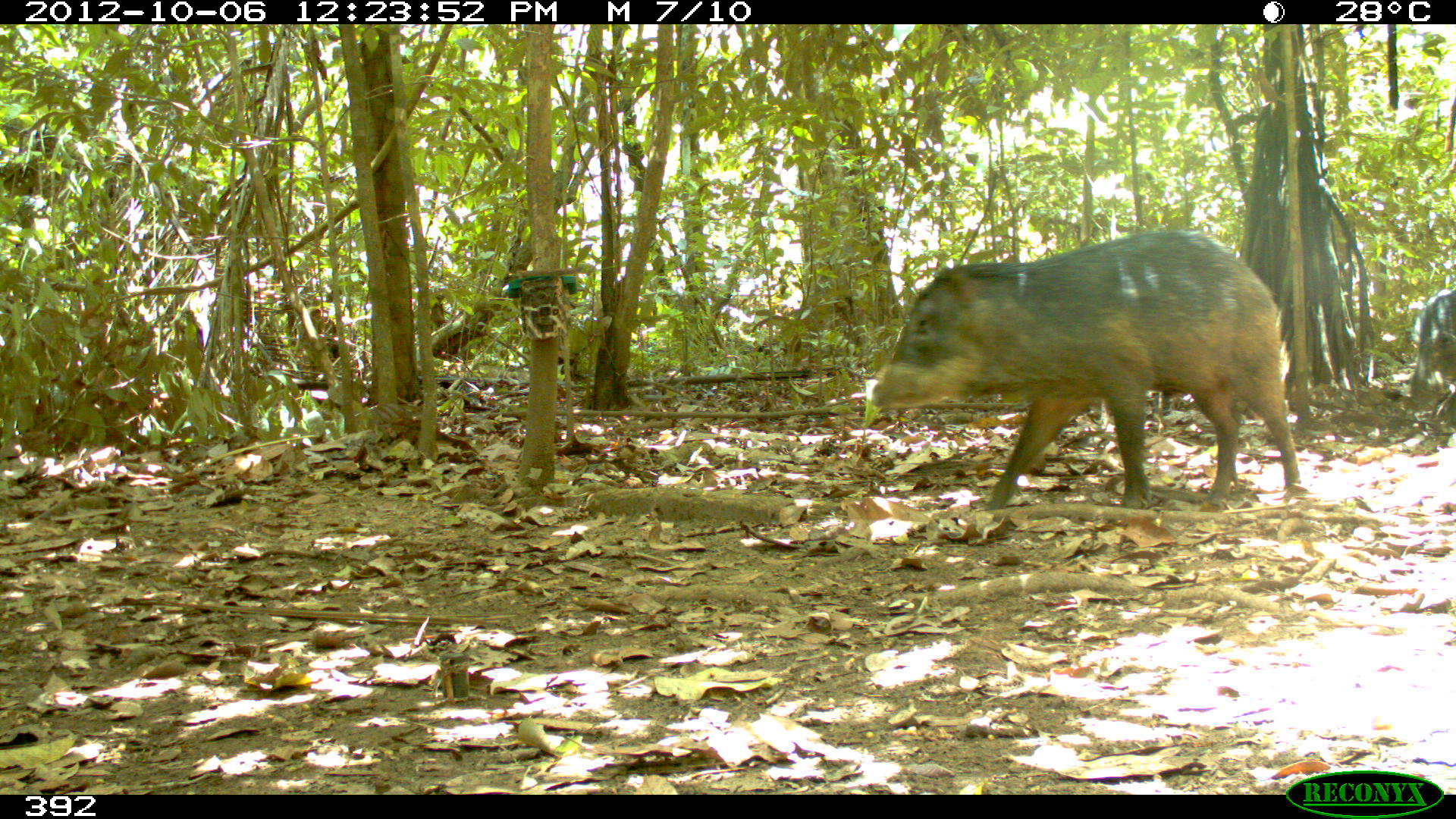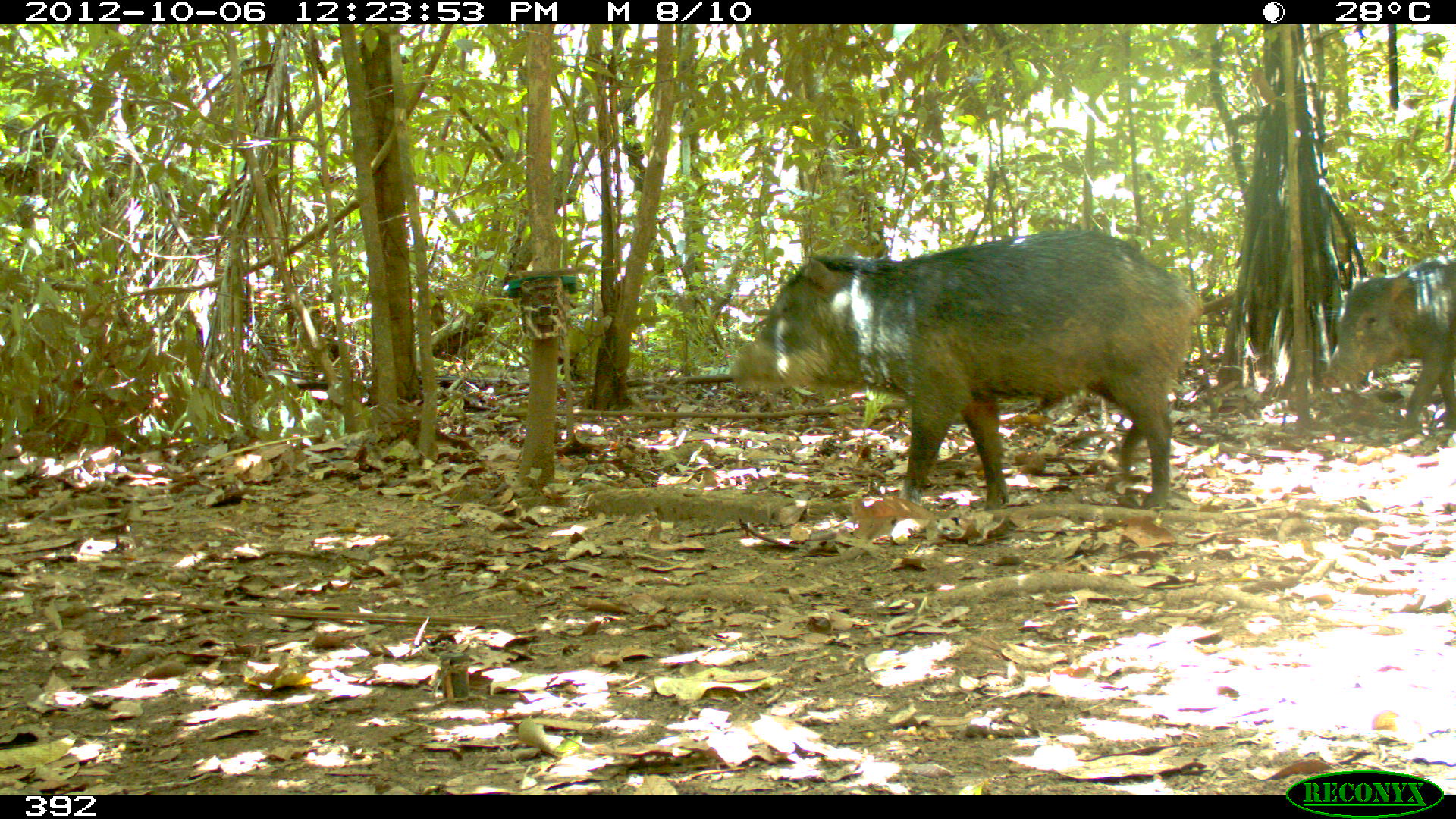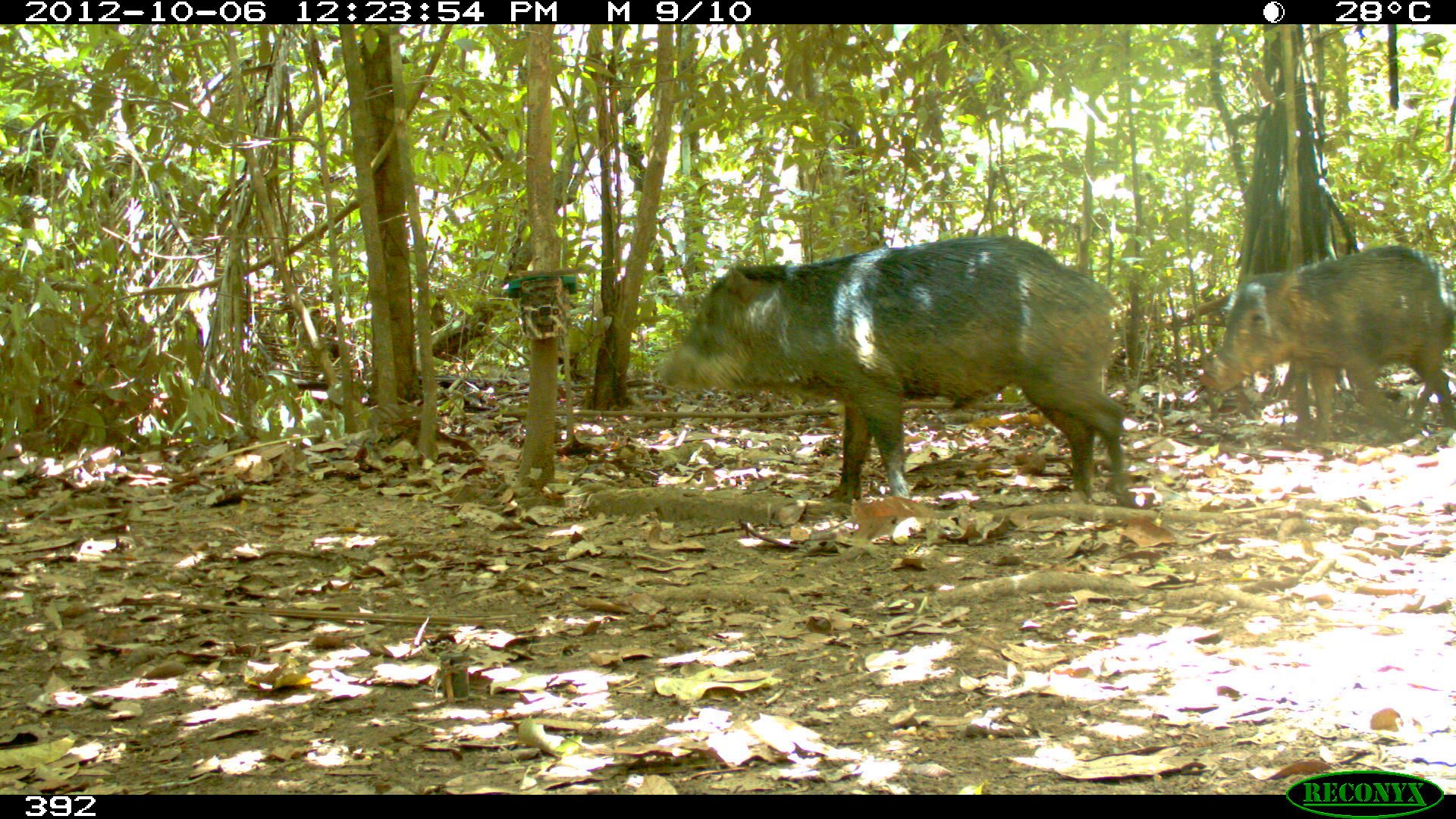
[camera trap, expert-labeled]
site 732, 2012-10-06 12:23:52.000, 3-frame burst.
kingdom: Animalia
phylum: Chordata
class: Mammalia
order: Artiodactyla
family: Tayassuidae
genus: Tayassu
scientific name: Tayassu pecari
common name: white-lipped peccary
Tayassu pecari (white-lipped peccary).